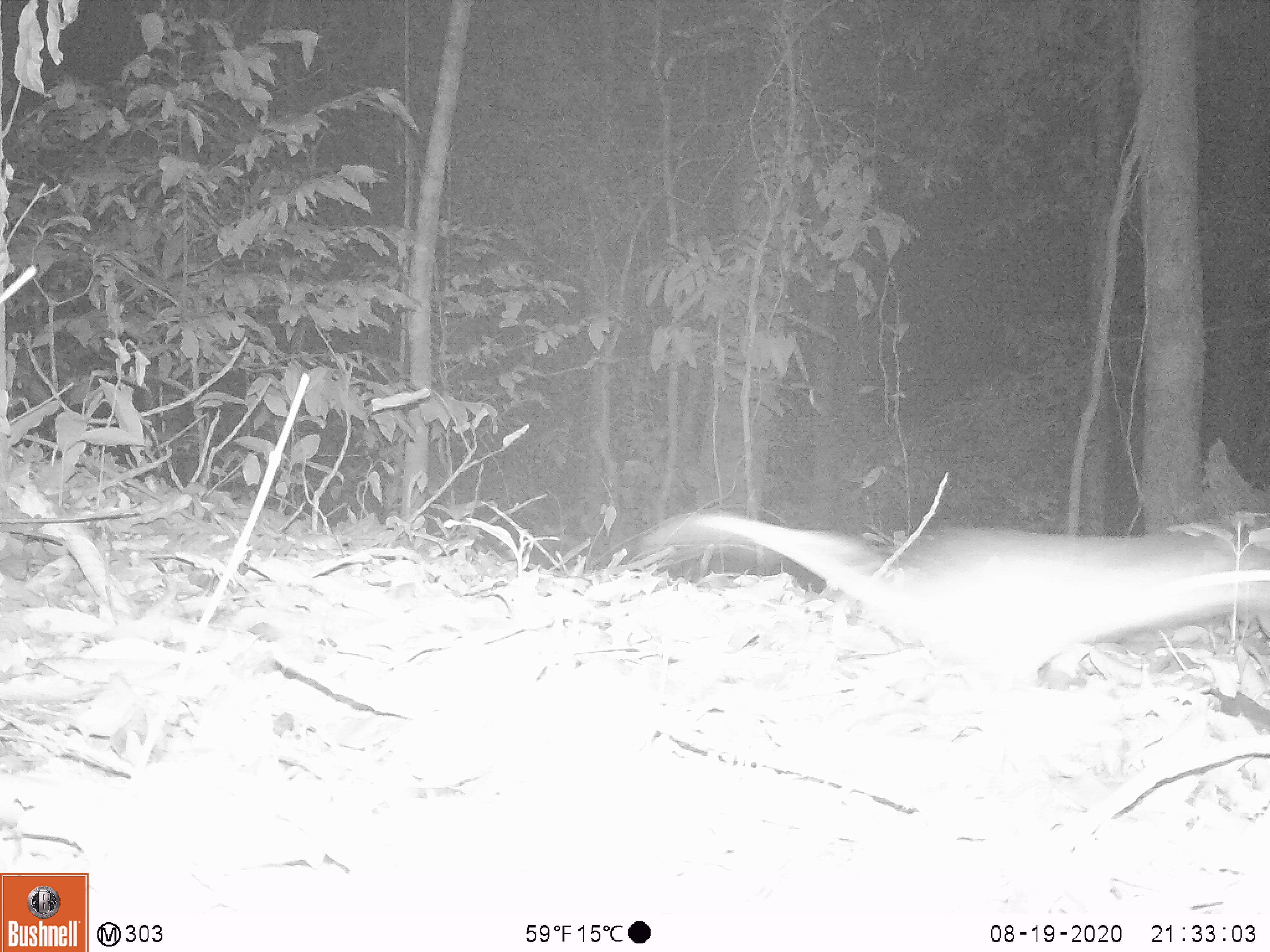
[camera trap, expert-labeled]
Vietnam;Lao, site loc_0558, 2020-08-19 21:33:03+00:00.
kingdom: Animalia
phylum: Chordata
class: Mammalia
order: Rodentia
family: Muridae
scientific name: Muridae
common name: old-world mice and rats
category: unidentified murid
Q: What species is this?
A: Unidentified murid (old-world mice and rats) (Muridae).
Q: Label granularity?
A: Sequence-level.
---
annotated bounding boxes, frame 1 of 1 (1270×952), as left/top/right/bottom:
unidentified murid: 637/504/1270/689